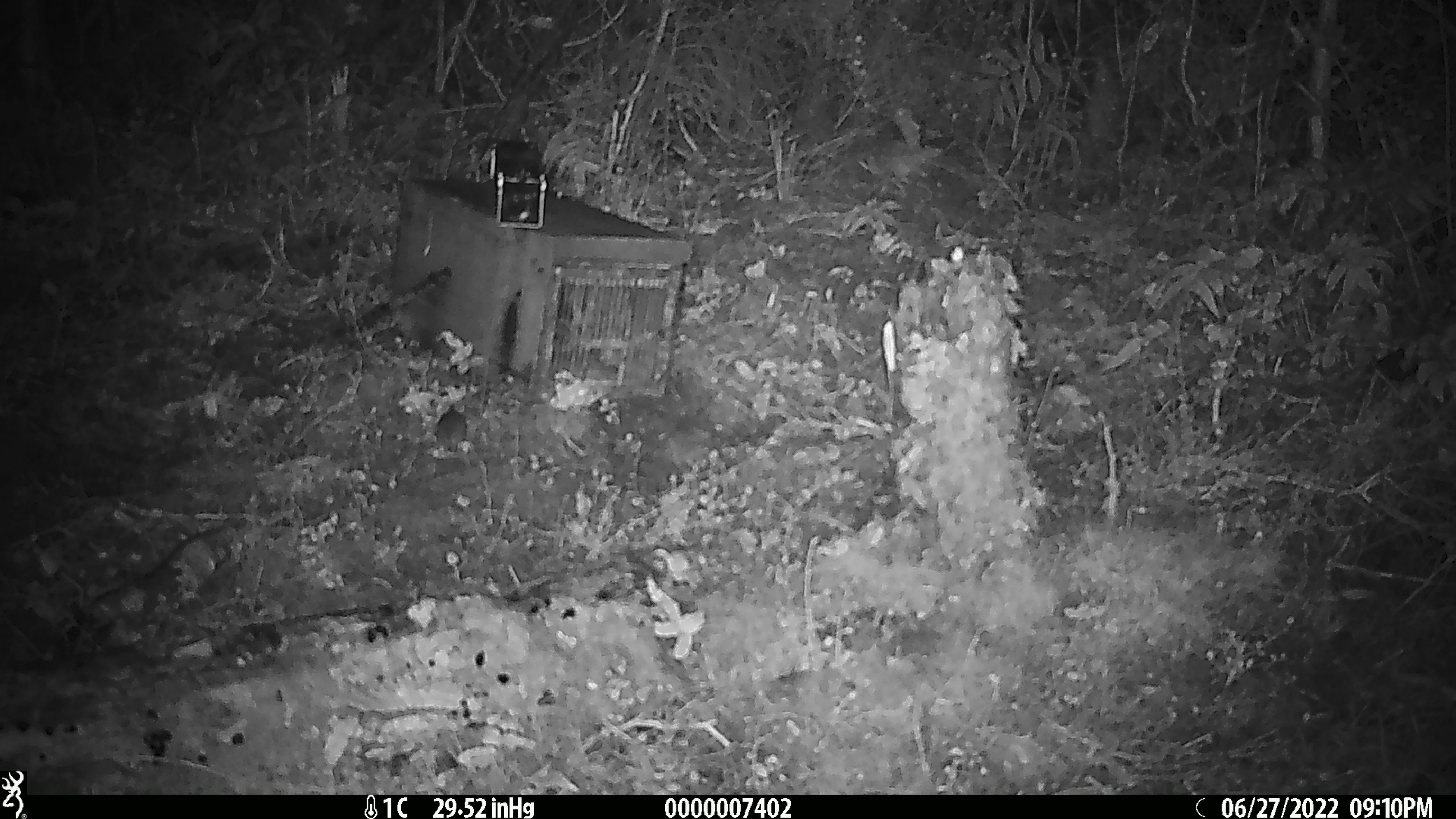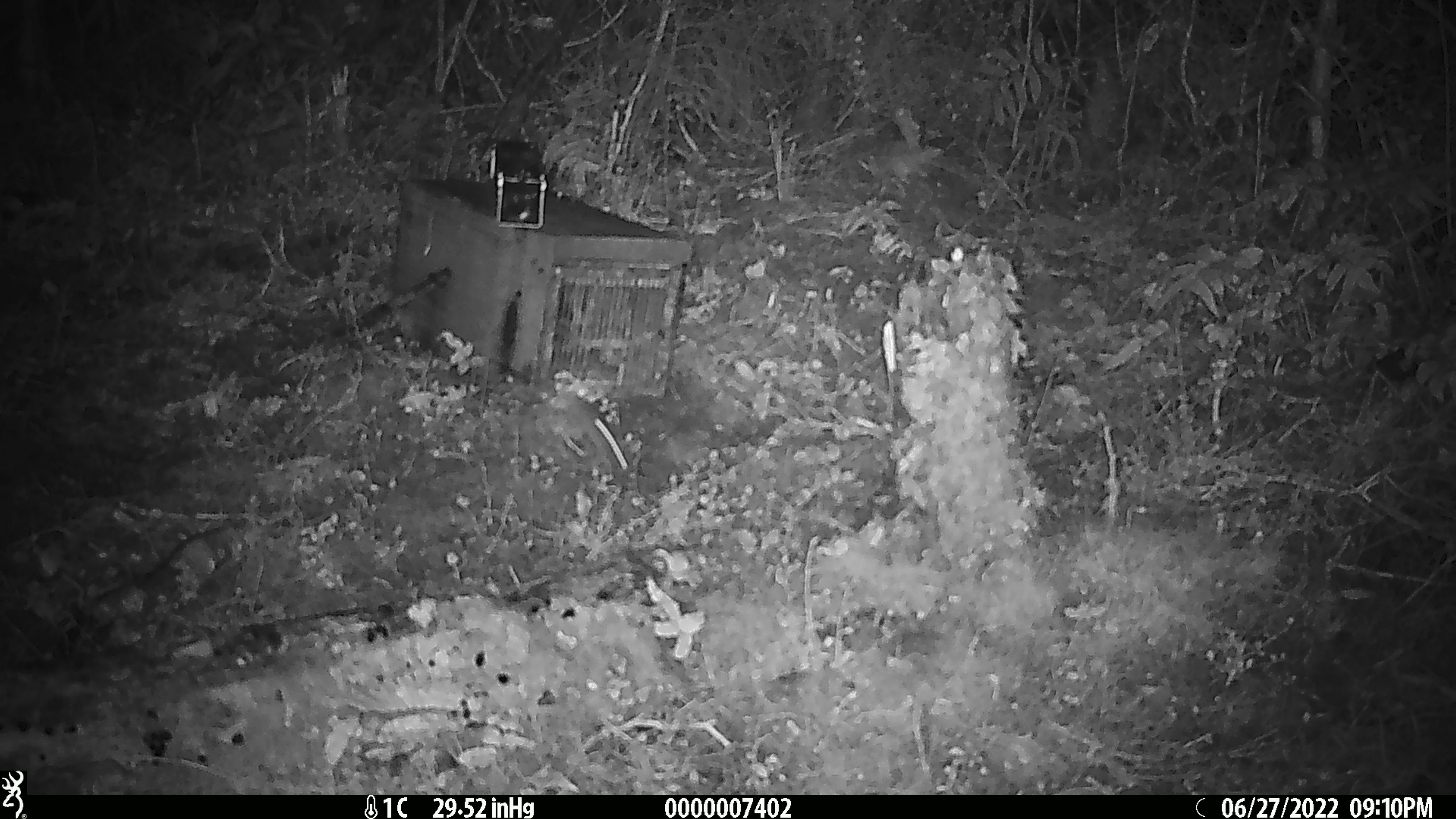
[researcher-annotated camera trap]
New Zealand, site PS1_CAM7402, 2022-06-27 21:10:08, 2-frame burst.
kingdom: Animalia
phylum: Chordata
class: Mammalia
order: Rodentia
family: Muridae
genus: Mus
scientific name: Mus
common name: mouse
Mouse (Mus).